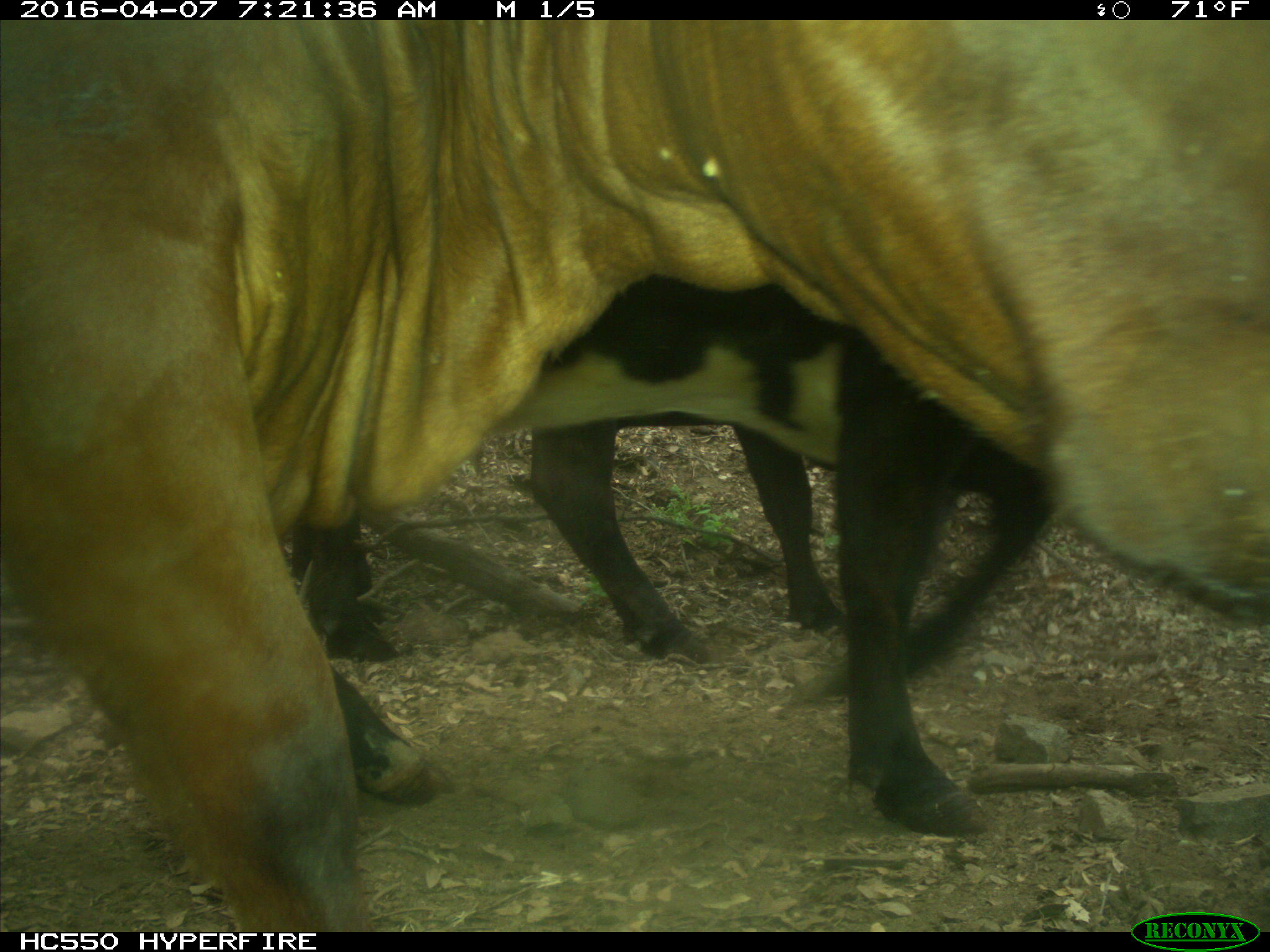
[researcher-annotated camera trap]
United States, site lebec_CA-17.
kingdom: Animalia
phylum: Chordata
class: Mammalia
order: Artiodactyla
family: Bovidae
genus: Bos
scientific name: Bos taurus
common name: domestic cow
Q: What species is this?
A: Bos taurus (domestic cow).